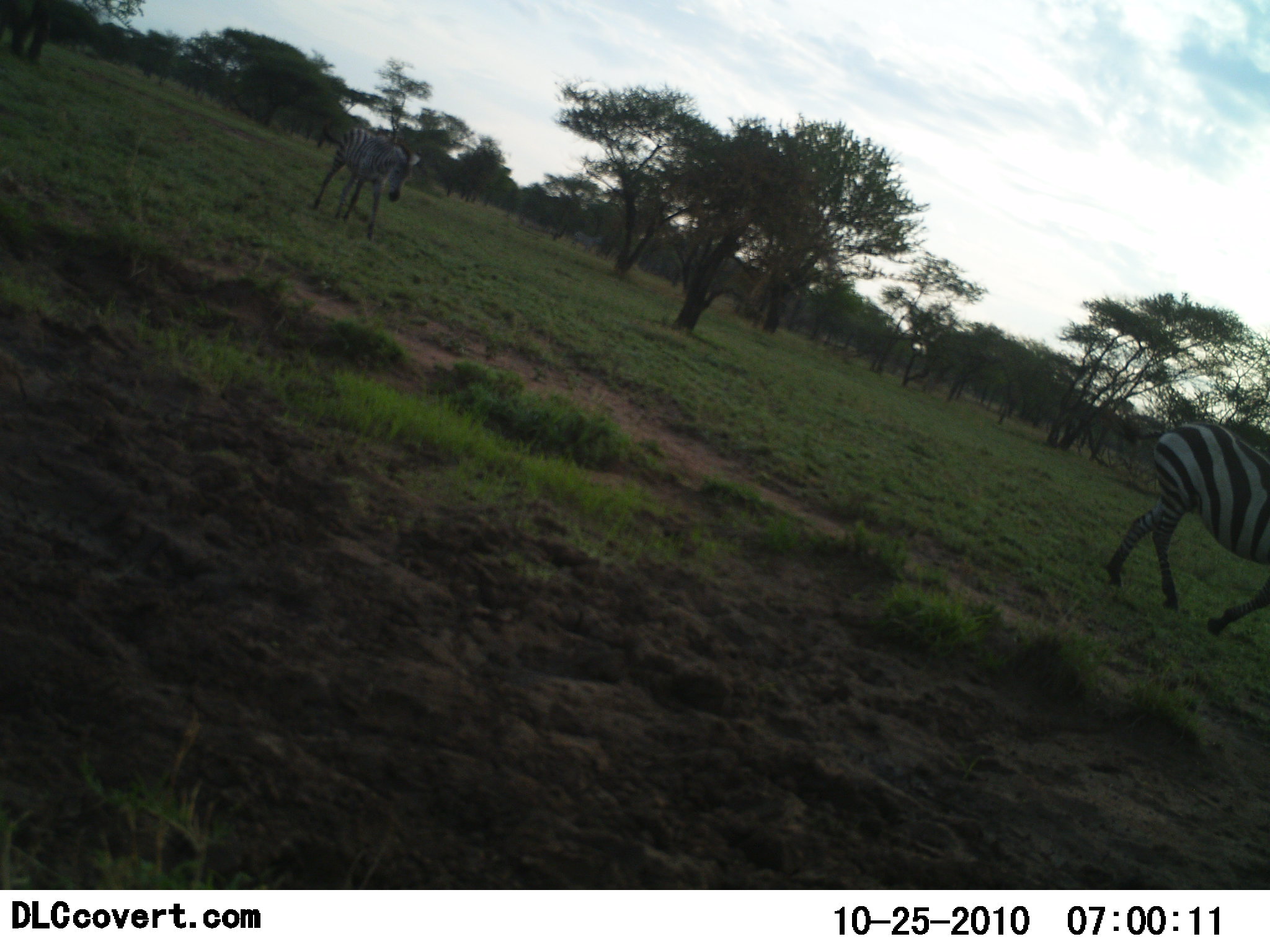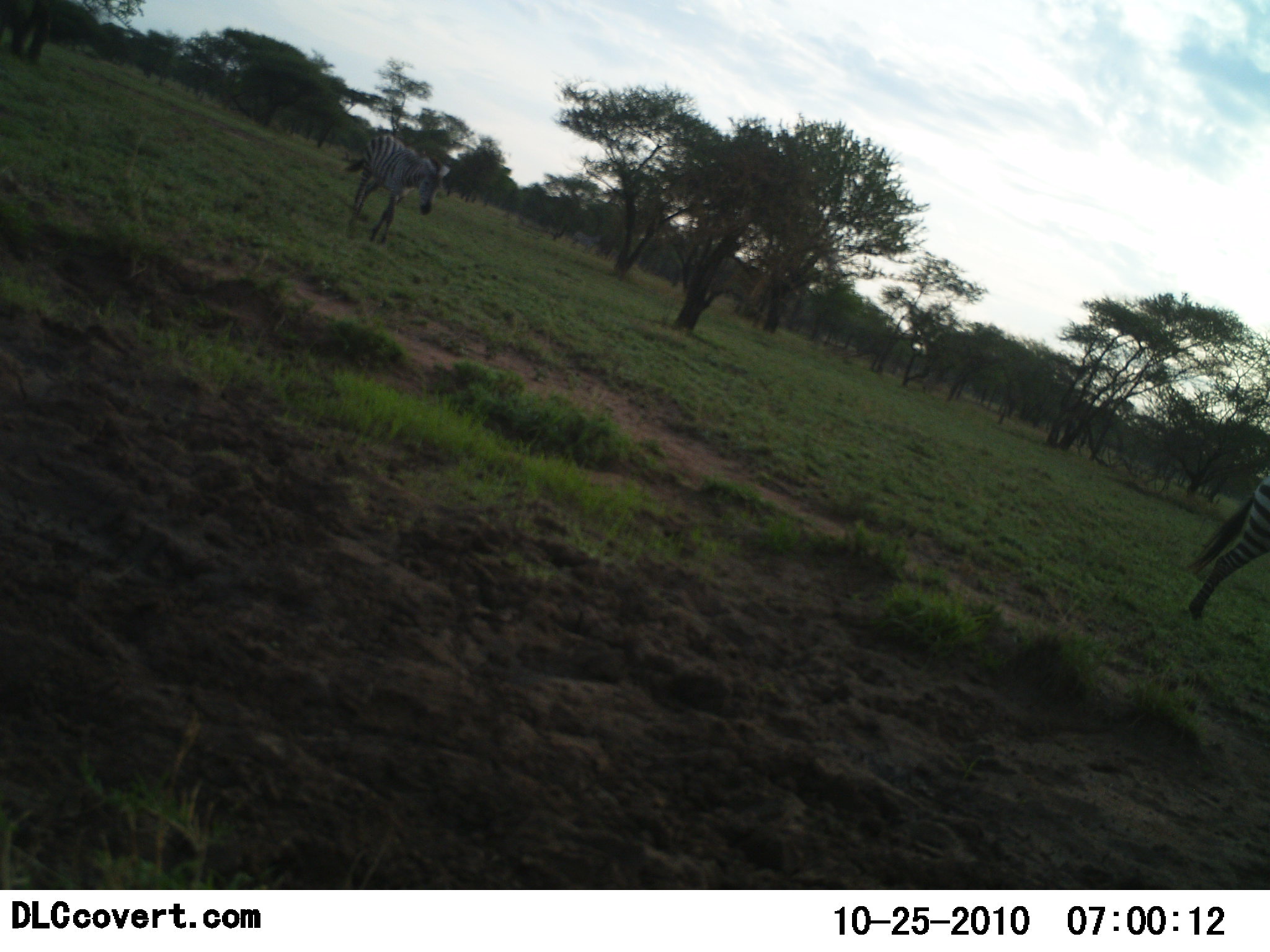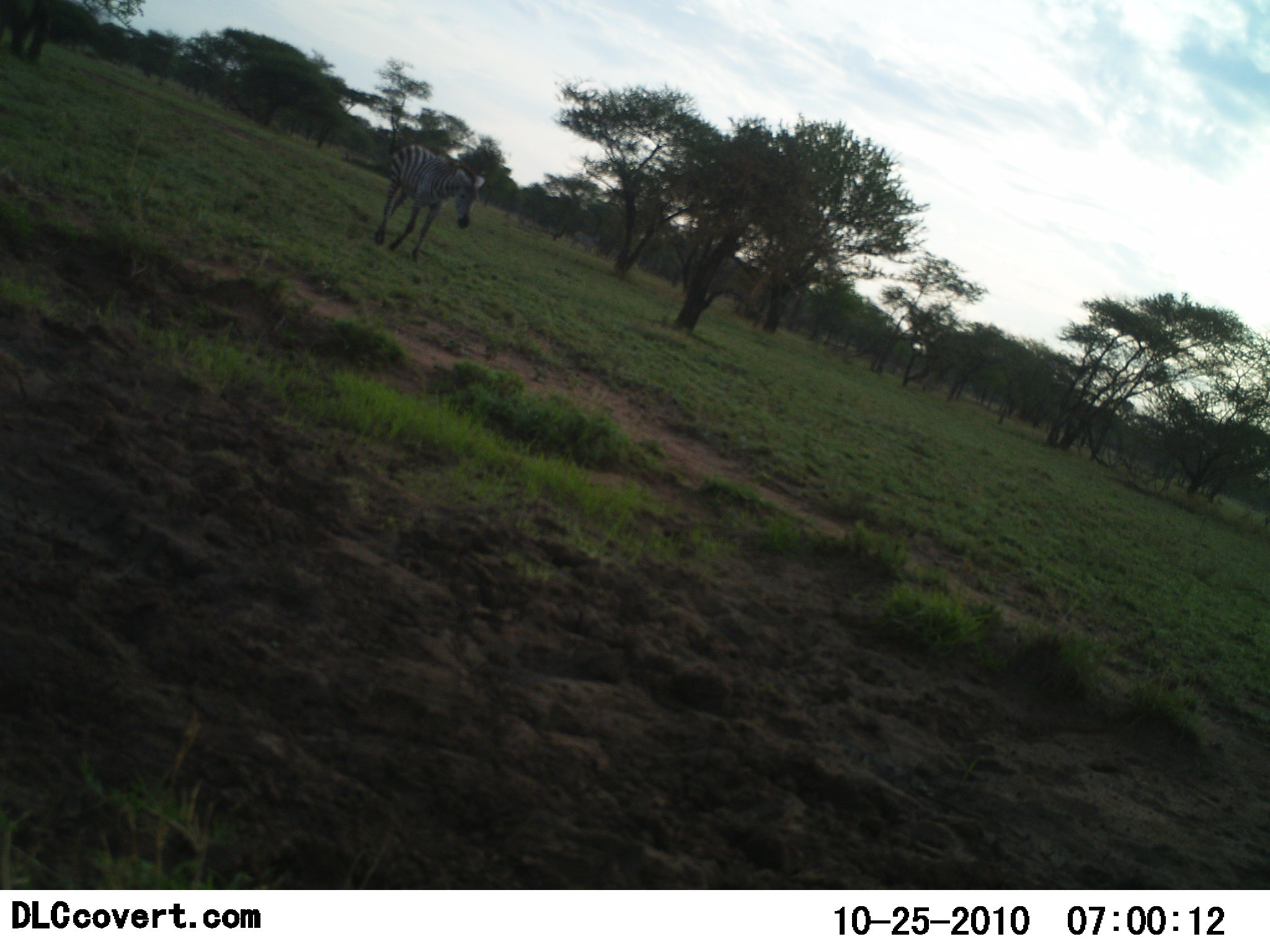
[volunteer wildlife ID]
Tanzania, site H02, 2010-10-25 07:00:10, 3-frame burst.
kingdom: Animalia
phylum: Chordata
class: Mammalia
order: Perissodactyla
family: Equidae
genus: Equus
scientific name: Equus quagga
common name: plains zebra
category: zebra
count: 2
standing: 0%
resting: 0%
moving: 100%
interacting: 0%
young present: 0%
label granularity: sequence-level